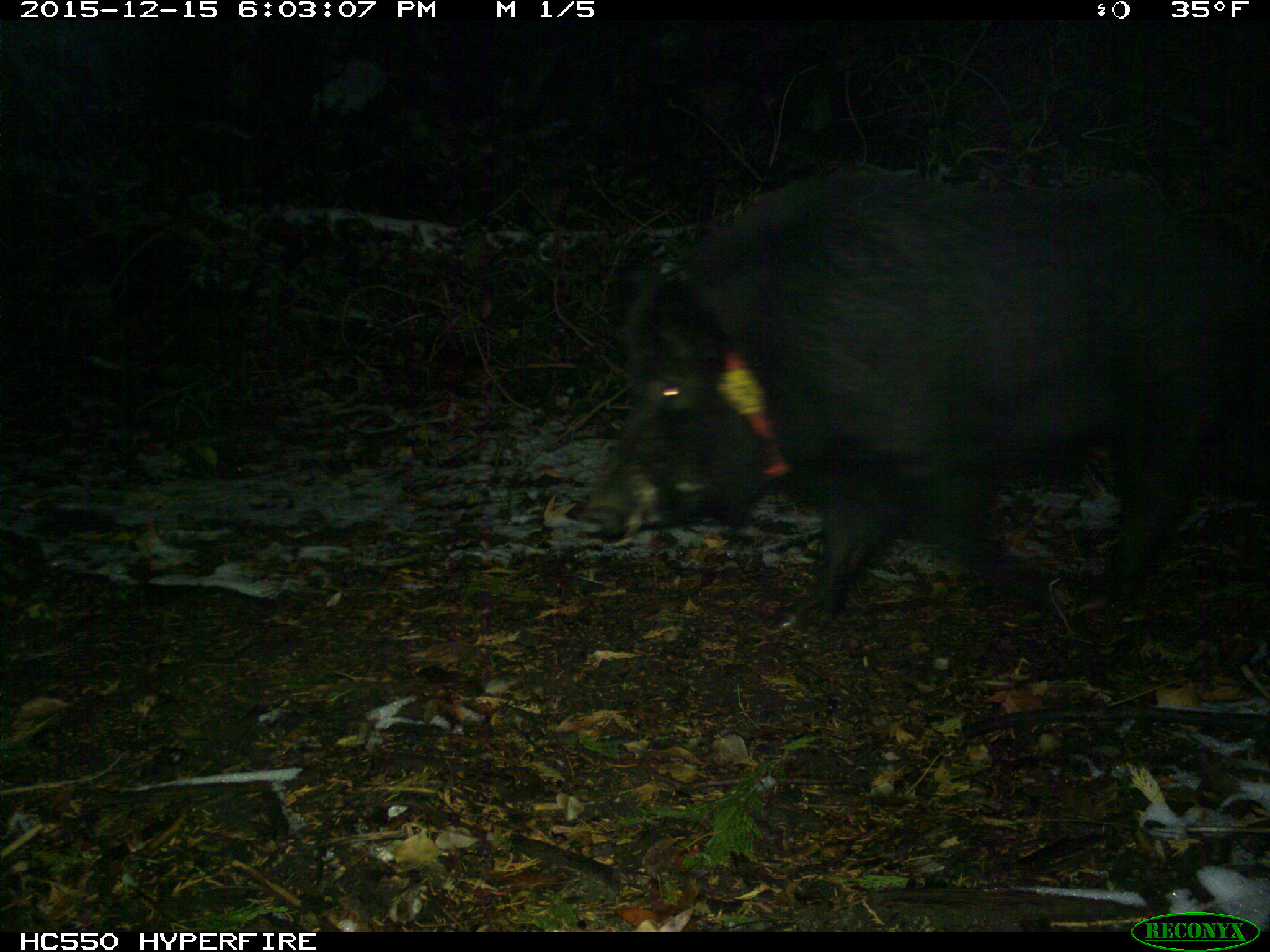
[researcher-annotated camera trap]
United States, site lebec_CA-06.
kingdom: Animalia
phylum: Chordata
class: Mammalia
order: Artiodactyla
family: Suidae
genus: Sus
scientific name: Sus scrofa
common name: wild boar